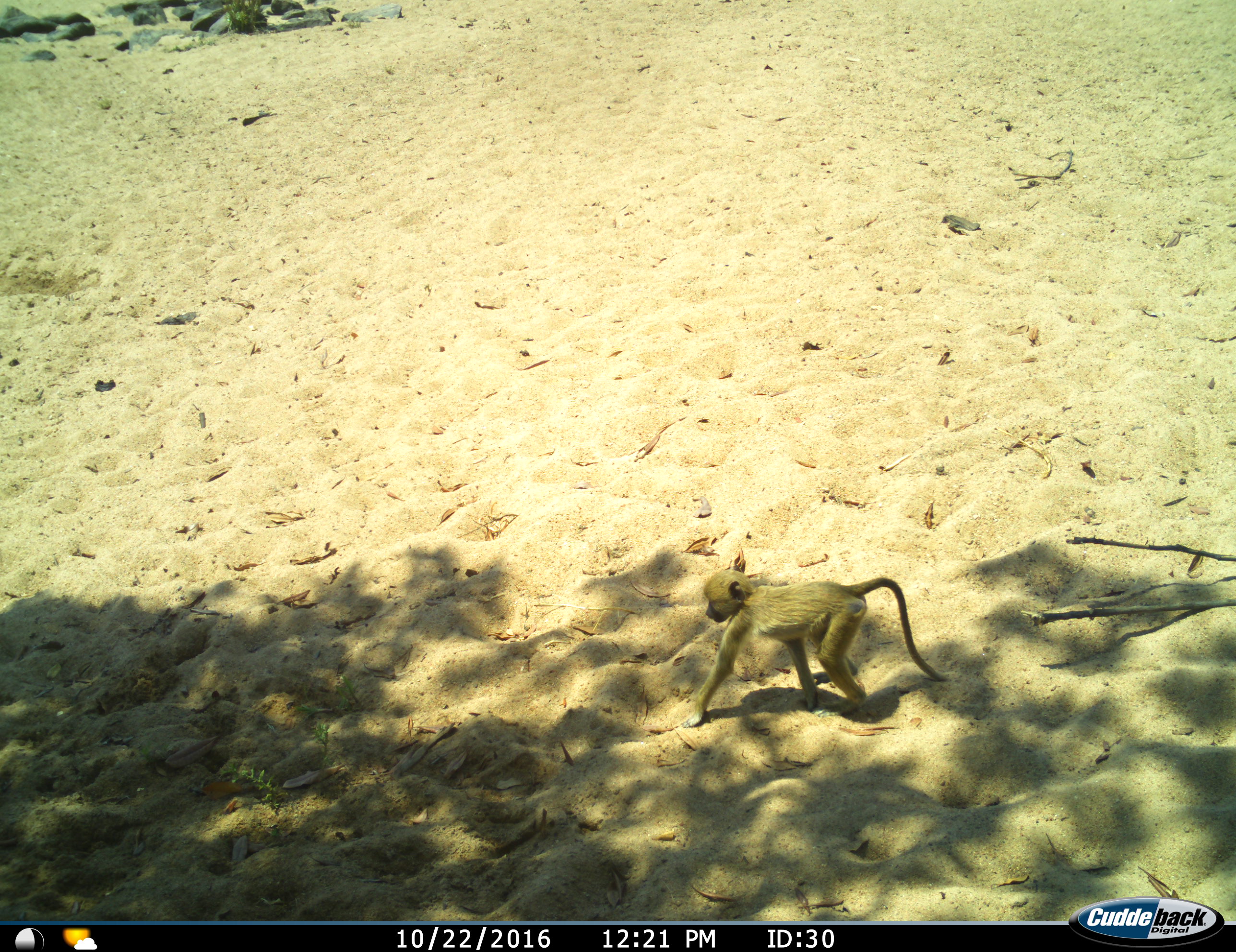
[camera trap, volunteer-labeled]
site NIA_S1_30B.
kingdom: Animalia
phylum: Chordata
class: Mammalia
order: Primates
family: Cercopithecidae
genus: Papio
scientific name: Papio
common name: baboon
Baboon (Papio), count 1. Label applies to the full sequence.